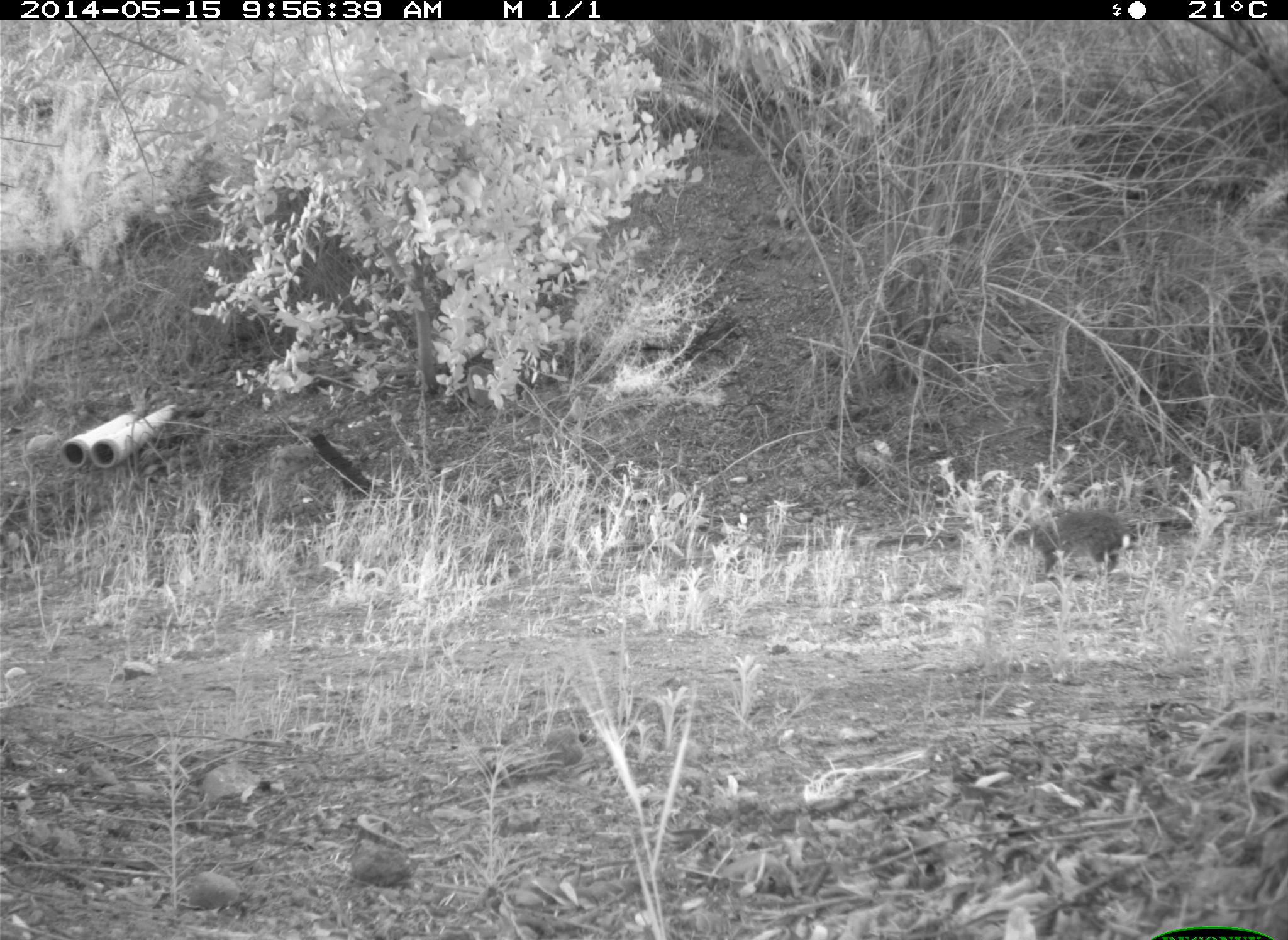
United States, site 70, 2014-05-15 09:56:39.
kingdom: Animalia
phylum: Chordata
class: Mammalia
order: Lagomorpha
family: Leporidae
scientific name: Leporidae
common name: rabbits and hares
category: rabbit